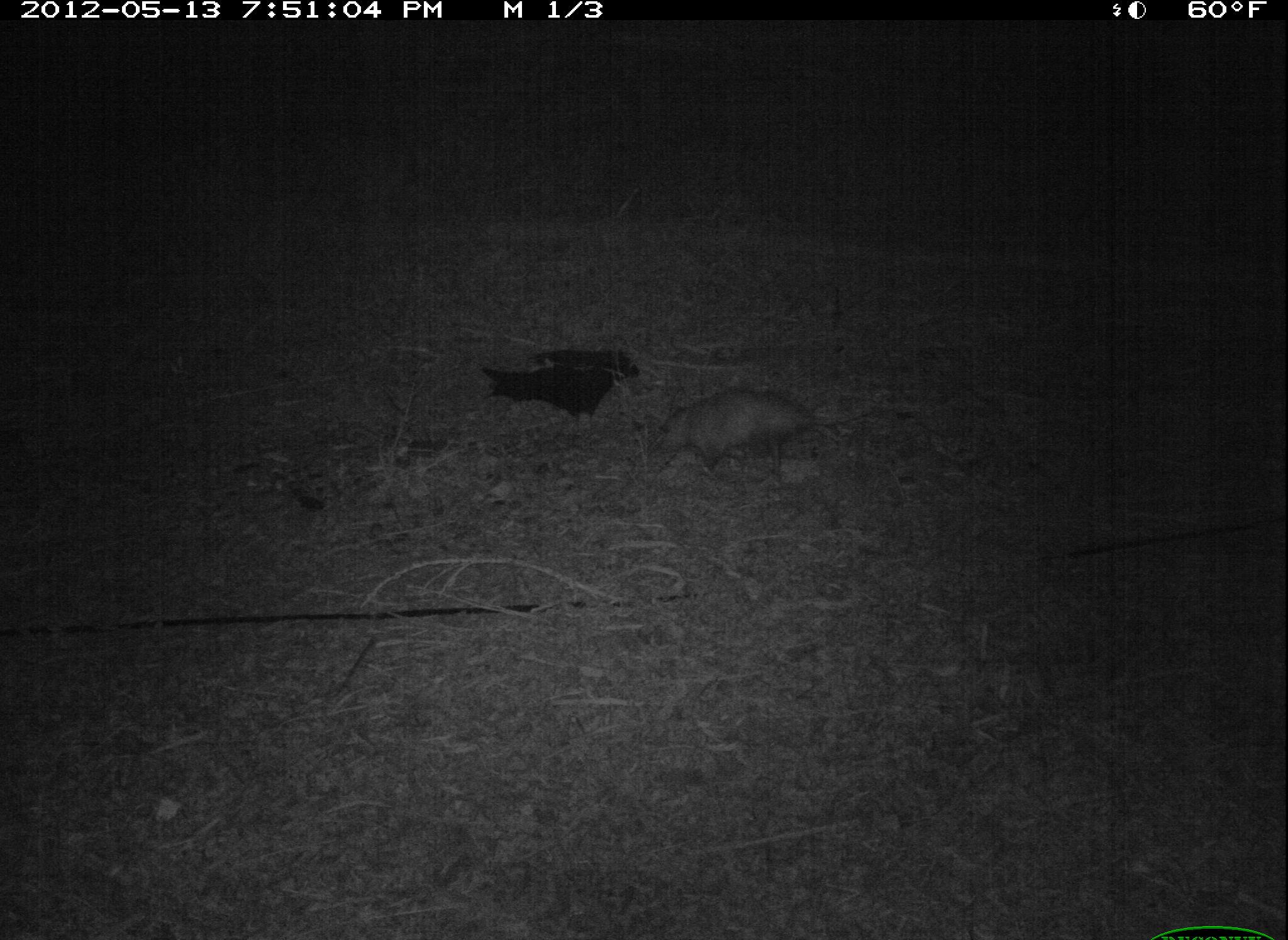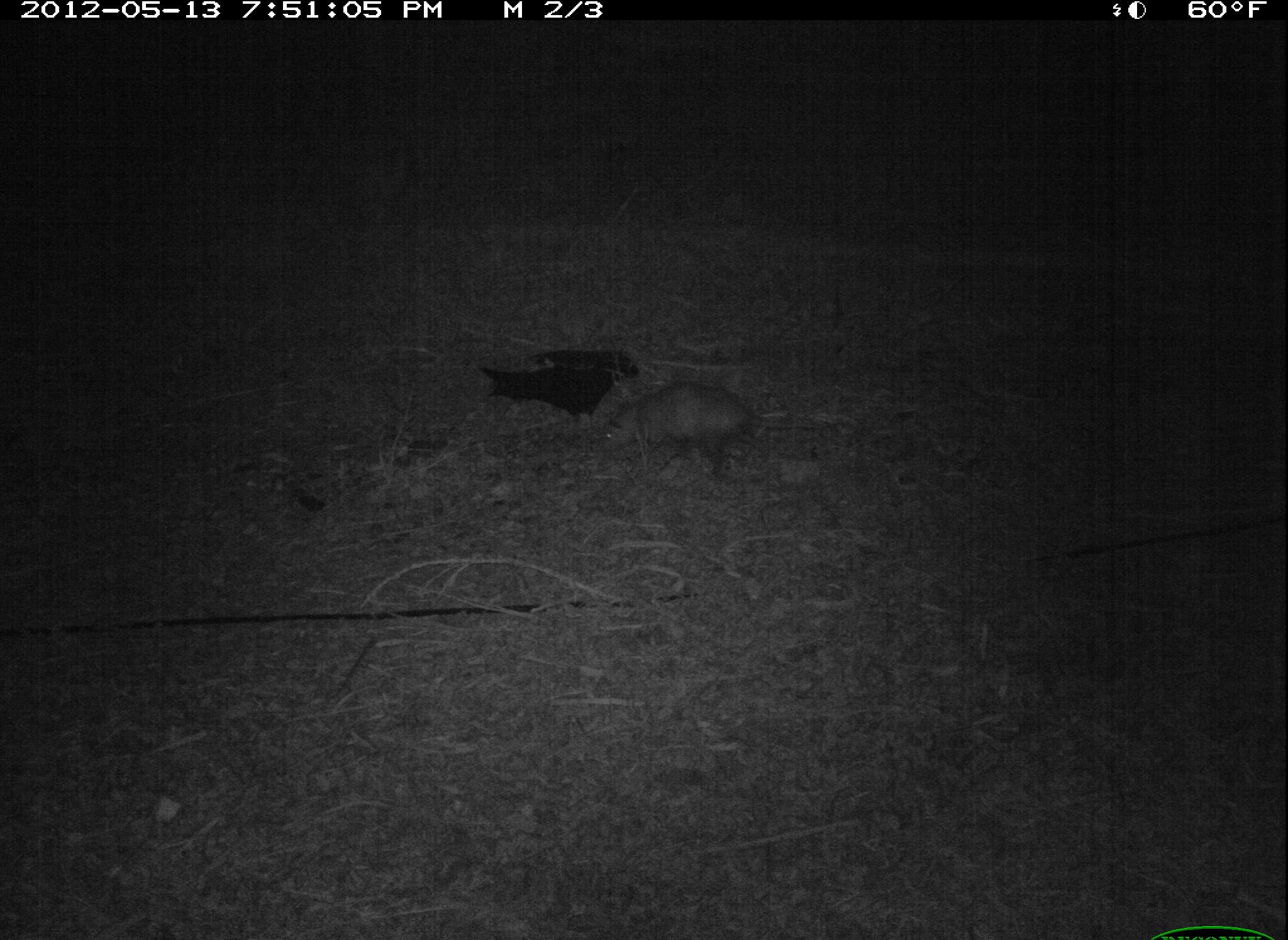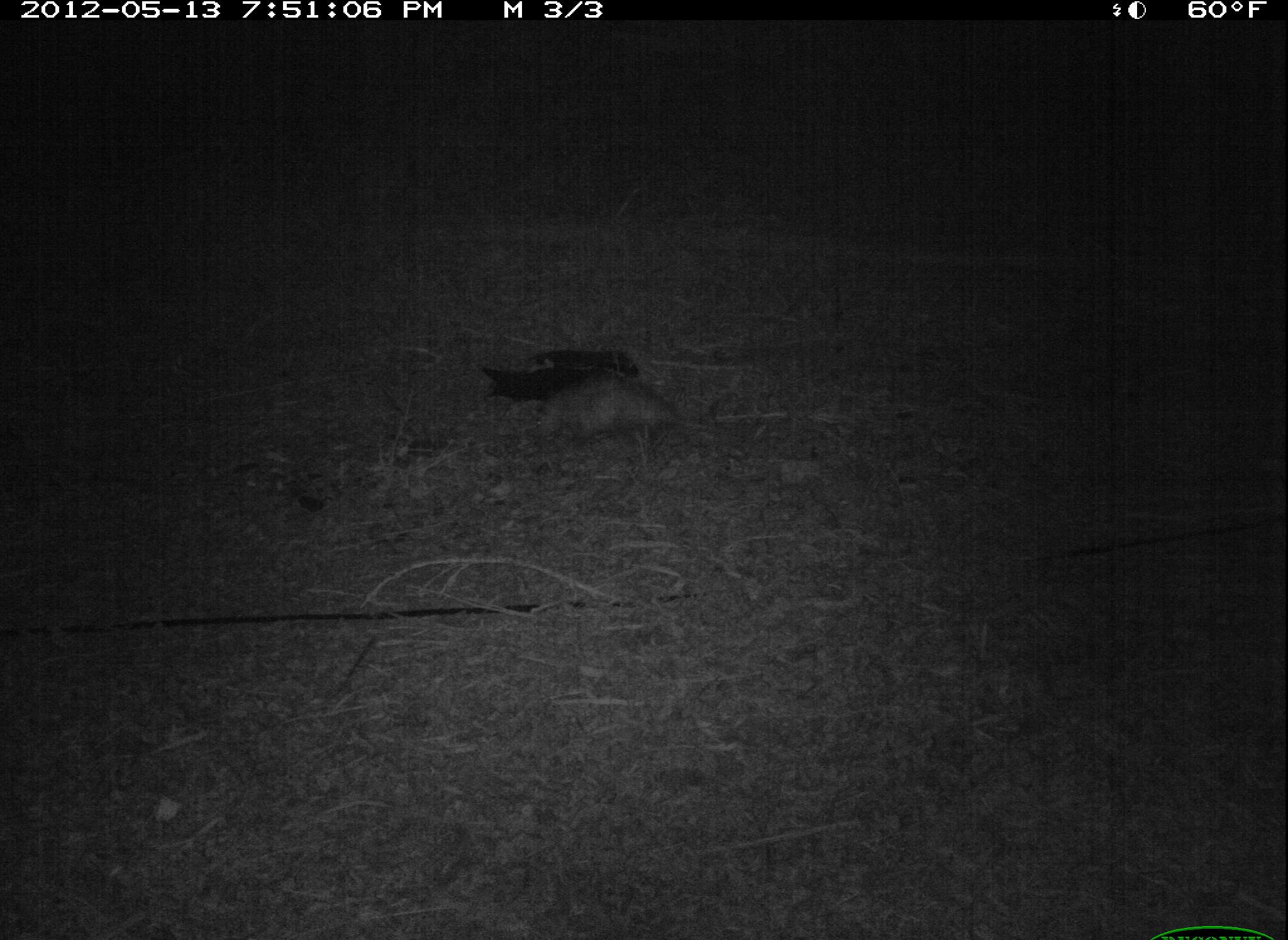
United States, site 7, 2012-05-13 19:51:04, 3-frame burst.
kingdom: Animalia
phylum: Chordata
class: Mammalia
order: Didelphimorphia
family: Didelphidae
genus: Didelphis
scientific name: Didelphis virginiana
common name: virginia opossum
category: opossum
Opossum (virginia opossum) (Didelphis virginiana).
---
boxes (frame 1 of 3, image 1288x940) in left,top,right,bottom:
opossum: 655,382,876,480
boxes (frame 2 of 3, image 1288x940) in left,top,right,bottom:
opossum: 596,377,832,483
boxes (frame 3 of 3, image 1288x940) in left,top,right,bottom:
opossum: 525,369,729,464